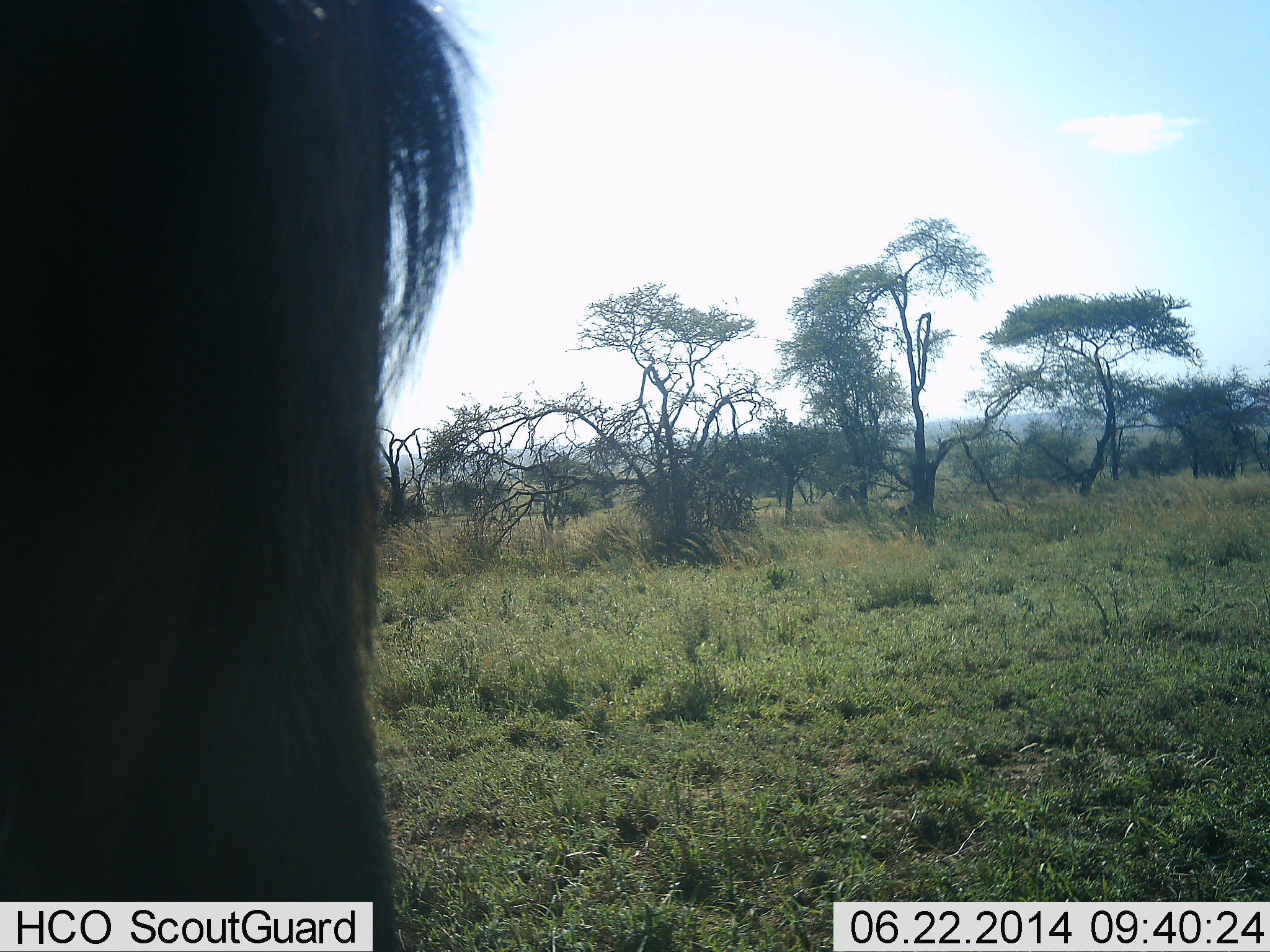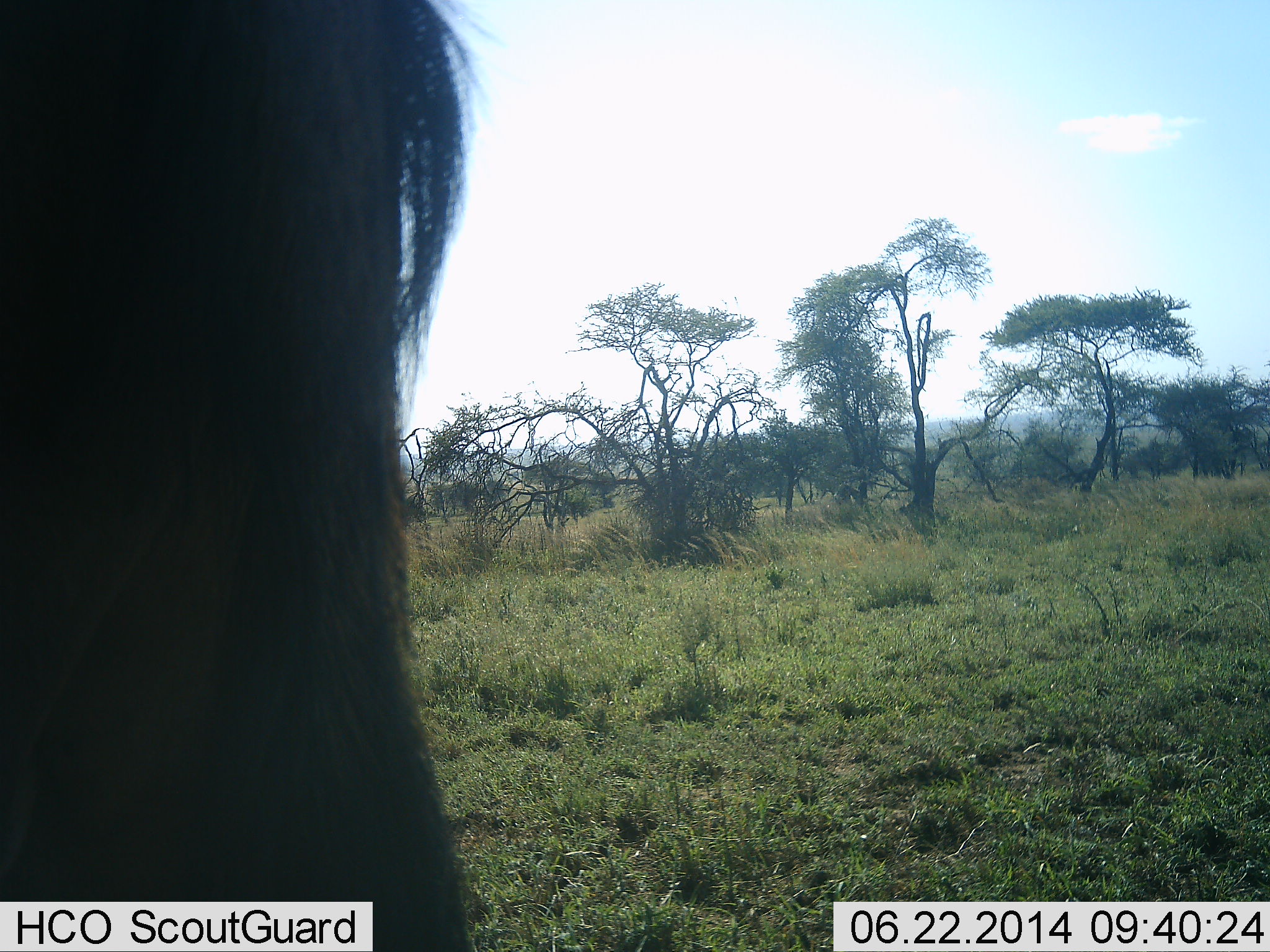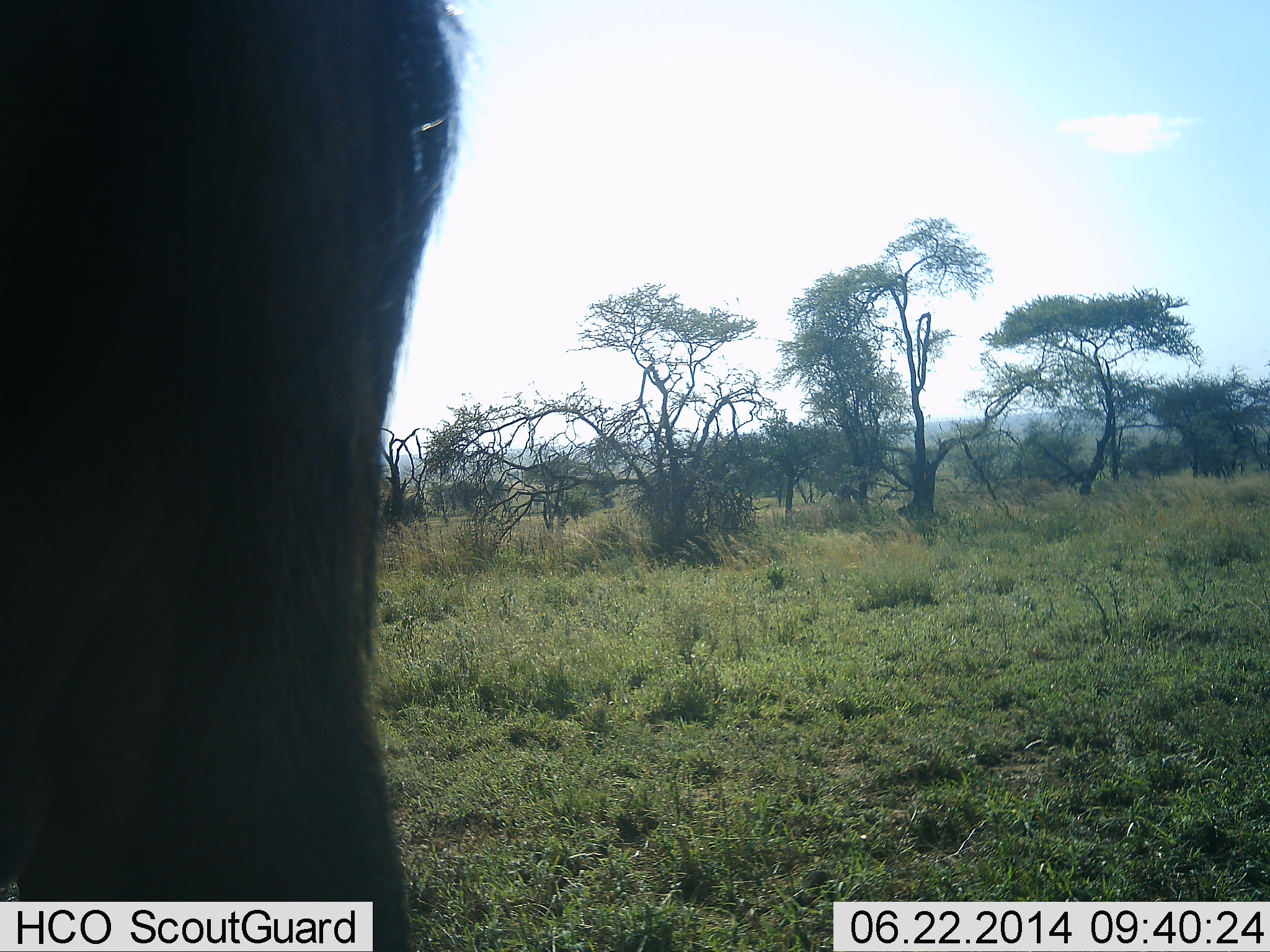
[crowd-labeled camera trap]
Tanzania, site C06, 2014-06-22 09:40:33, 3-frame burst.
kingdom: Animalia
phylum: Chordata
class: Mammalia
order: Artiodactyla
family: Bovidae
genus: Connochaetes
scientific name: Connochaetes taurinus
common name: blue wildebeest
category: wildebeest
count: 1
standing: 100%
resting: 0%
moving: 0%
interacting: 0%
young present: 0%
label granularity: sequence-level